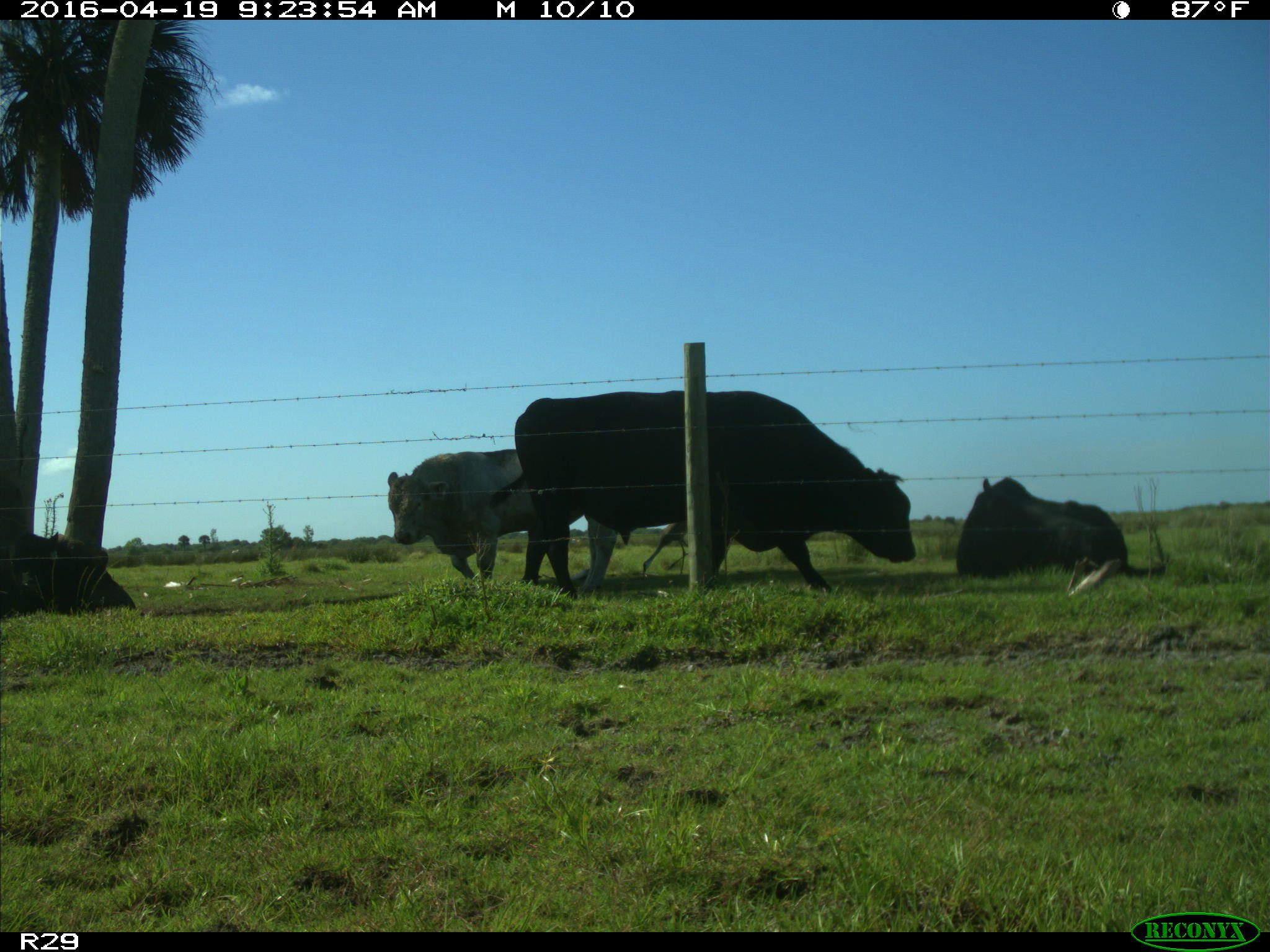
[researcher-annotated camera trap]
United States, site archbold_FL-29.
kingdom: Animalia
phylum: Chordata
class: Mammalia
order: Artiodactyla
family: Bovidae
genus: Bos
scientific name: Bos taurus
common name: domestic cow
Bos taurus (domestic cow).